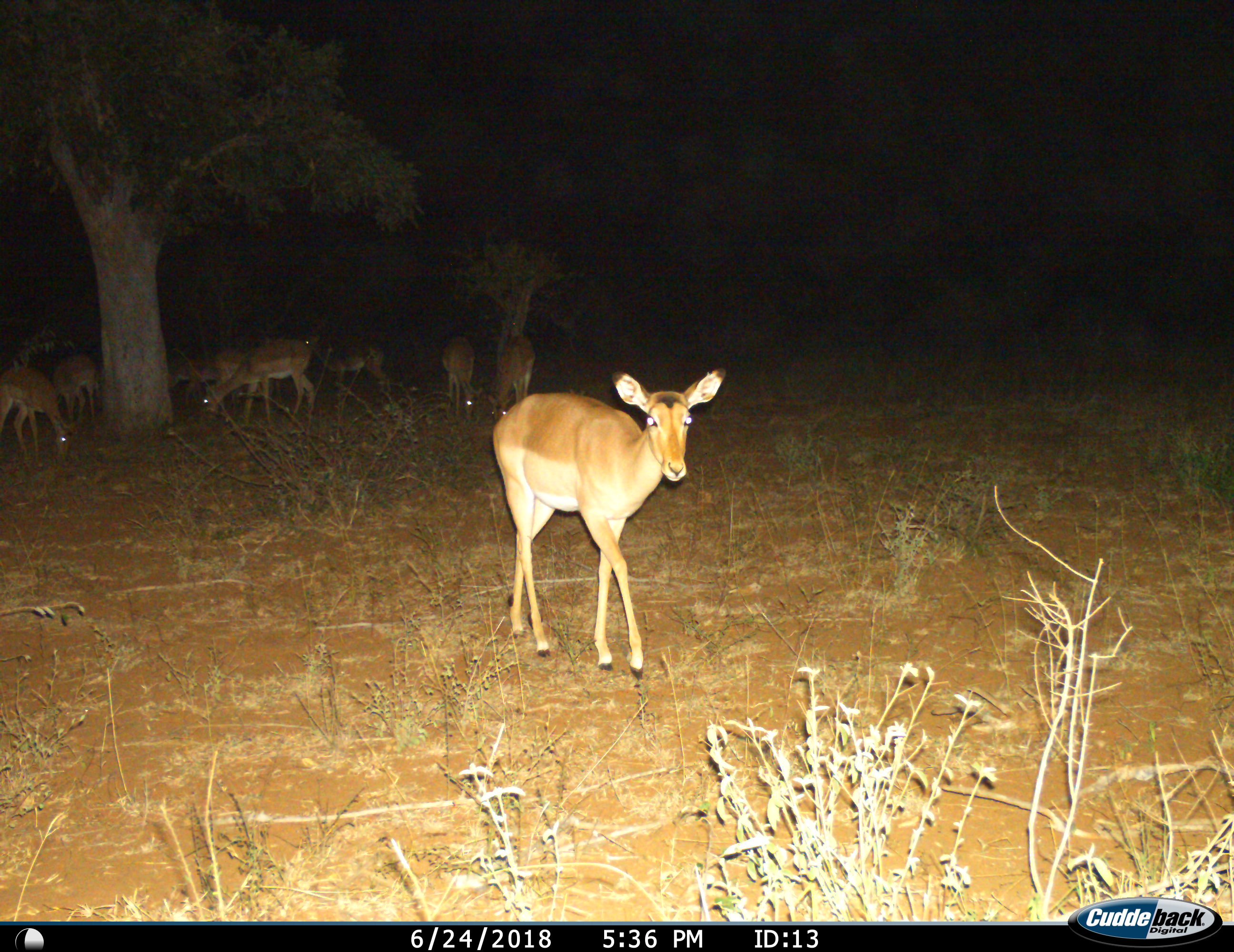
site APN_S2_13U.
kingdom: Animalia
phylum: Chordata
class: Mammalia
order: Artiodactyla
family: Bovidae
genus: Aepyceros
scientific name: Aepyceros melampus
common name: impala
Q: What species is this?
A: Impala (Aepyceros melampus).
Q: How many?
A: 9.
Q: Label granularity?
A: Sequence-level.